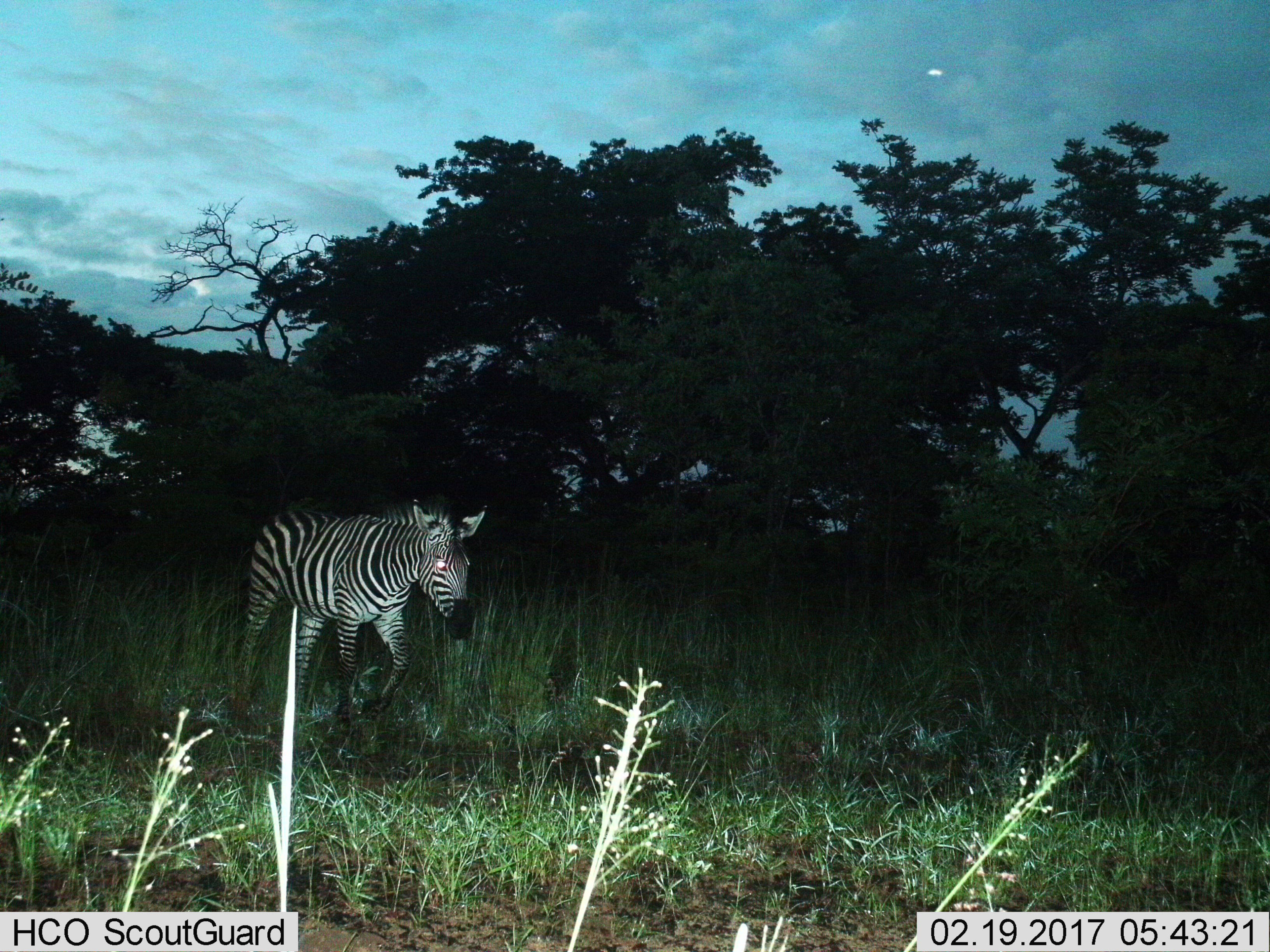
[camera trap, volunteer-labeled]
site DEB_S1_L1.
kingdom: Animalia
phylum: Chordata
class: Mammalia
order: Perissodactyla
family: Equidae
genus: Equus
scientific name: Equus quagga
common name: plains zebra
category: zebraplains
Zebraplains (plains zebra) (Equus quagga), count 1. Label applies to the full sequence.